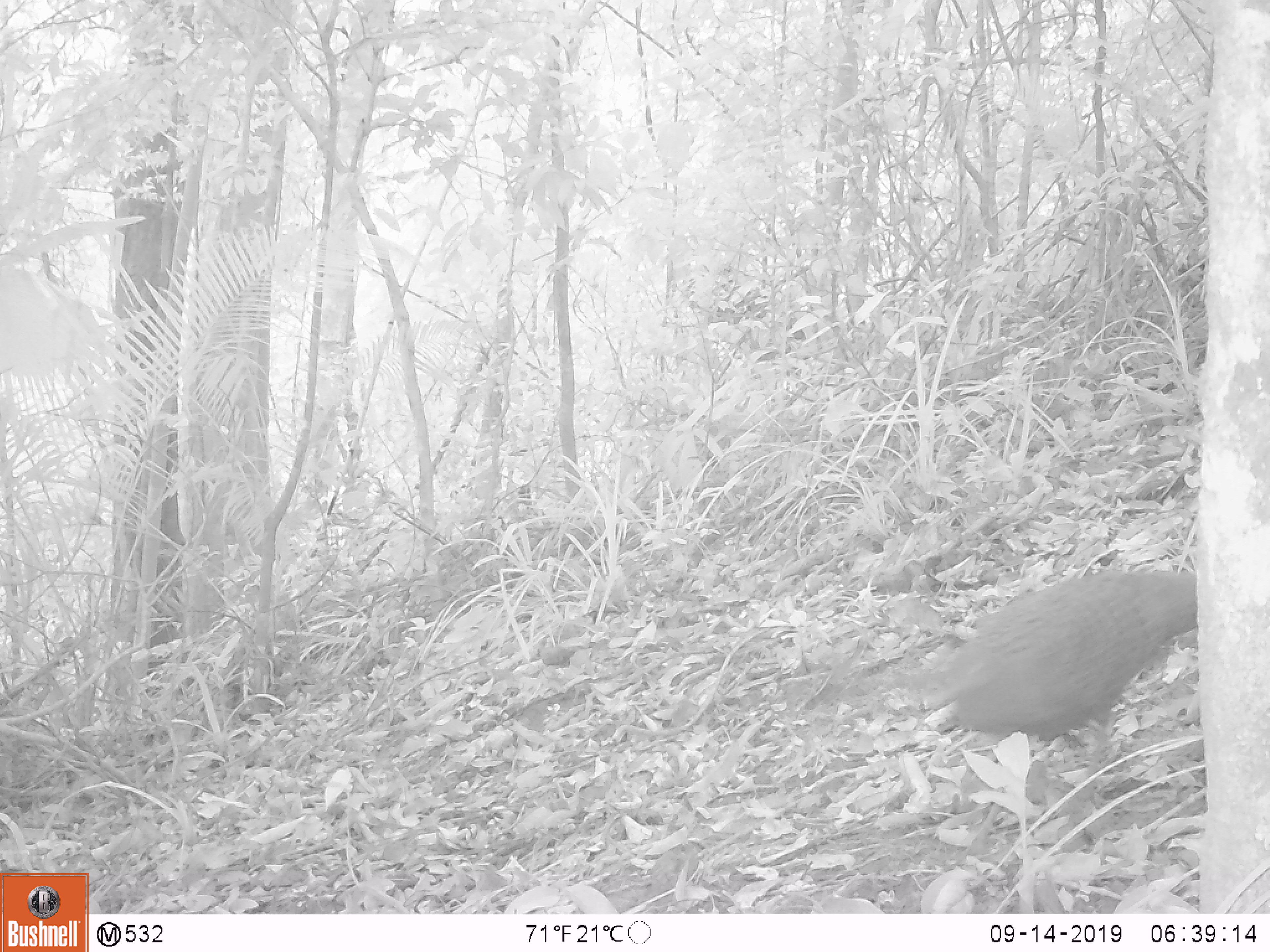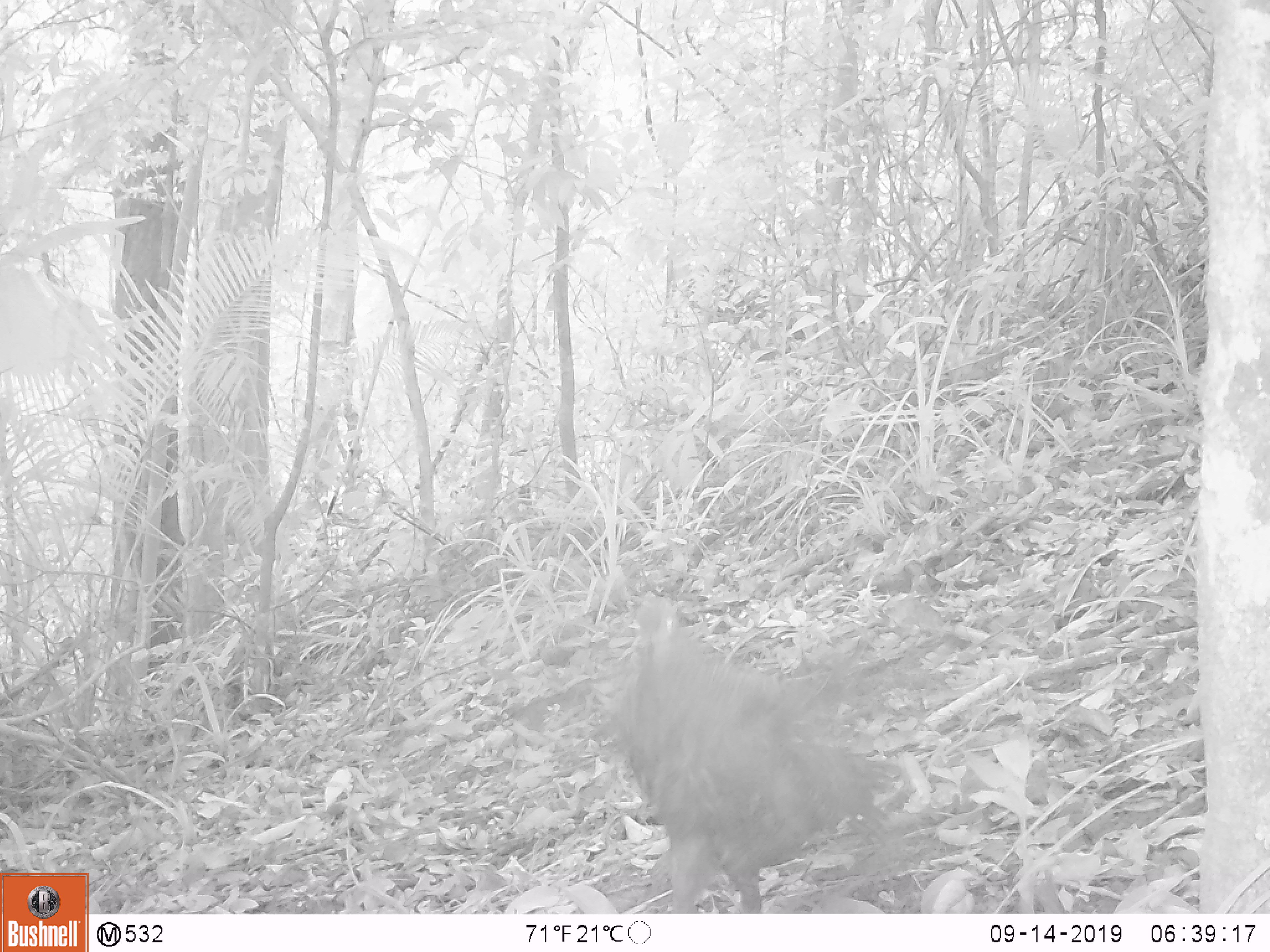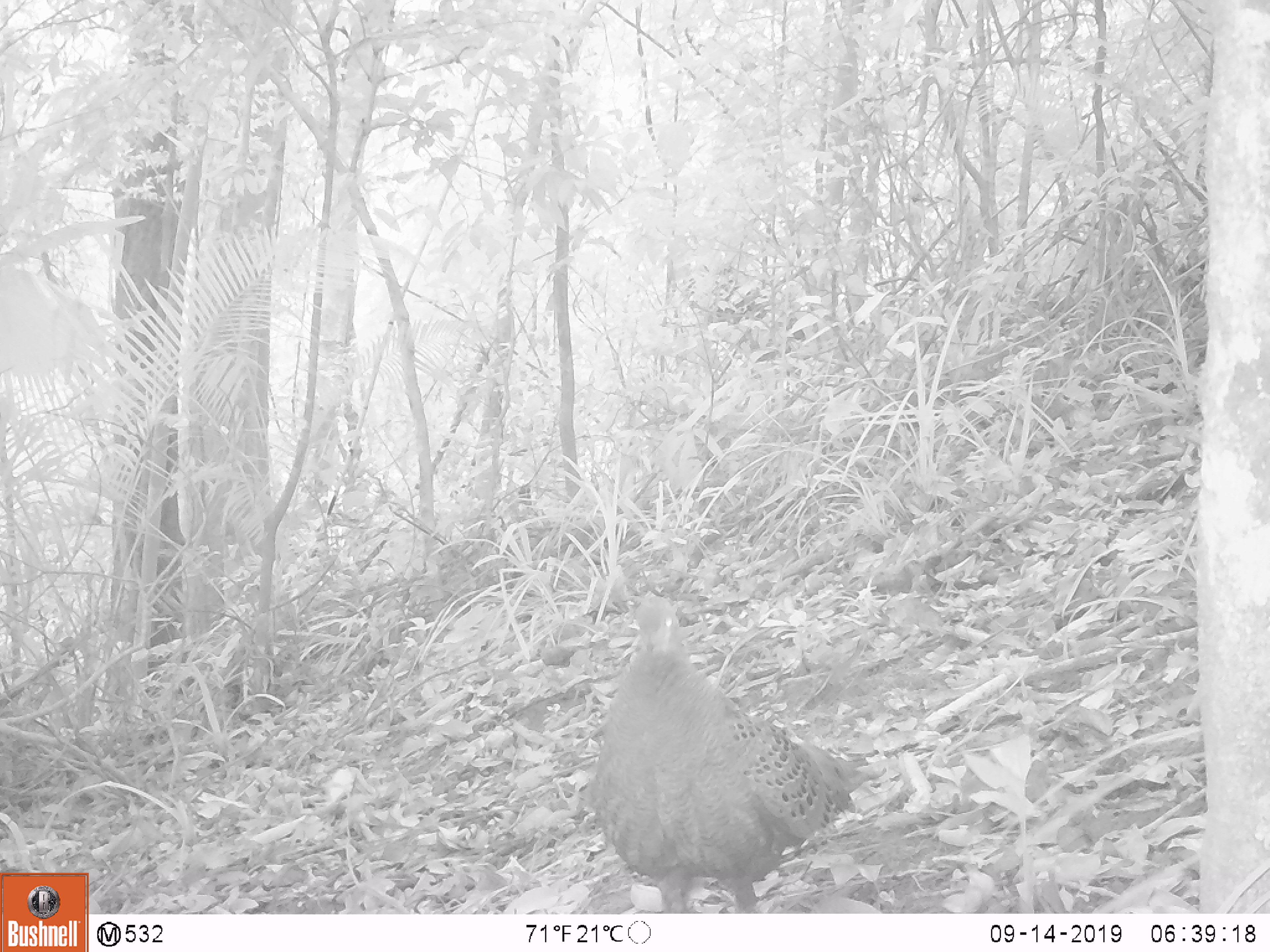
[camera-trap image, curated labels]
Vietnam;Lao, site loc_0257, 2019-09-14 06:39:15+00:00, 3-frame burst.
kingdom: Animalia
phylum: Chordata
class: Aves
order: Galliformes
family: Phasianidae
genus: Polyplectron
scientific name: Polyplectron bicalcaratum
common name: gray peacock-pheasant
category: grey peacock pheasant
Grey peacock pheasant (gray peacock-pheasant) (Polyplectron bicalcaratum). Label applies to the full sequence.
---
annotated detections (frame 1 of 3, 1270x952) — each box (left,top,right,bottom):
grey peacock pheasant: (927,564,1195,807)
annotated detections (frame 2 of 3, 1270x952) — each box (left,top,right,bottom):
grey peacock pheasant: (599,597,907,907)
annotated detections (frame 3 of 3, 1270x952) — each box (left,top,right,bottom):
grey peacock pheasant: (579,591,887,910)